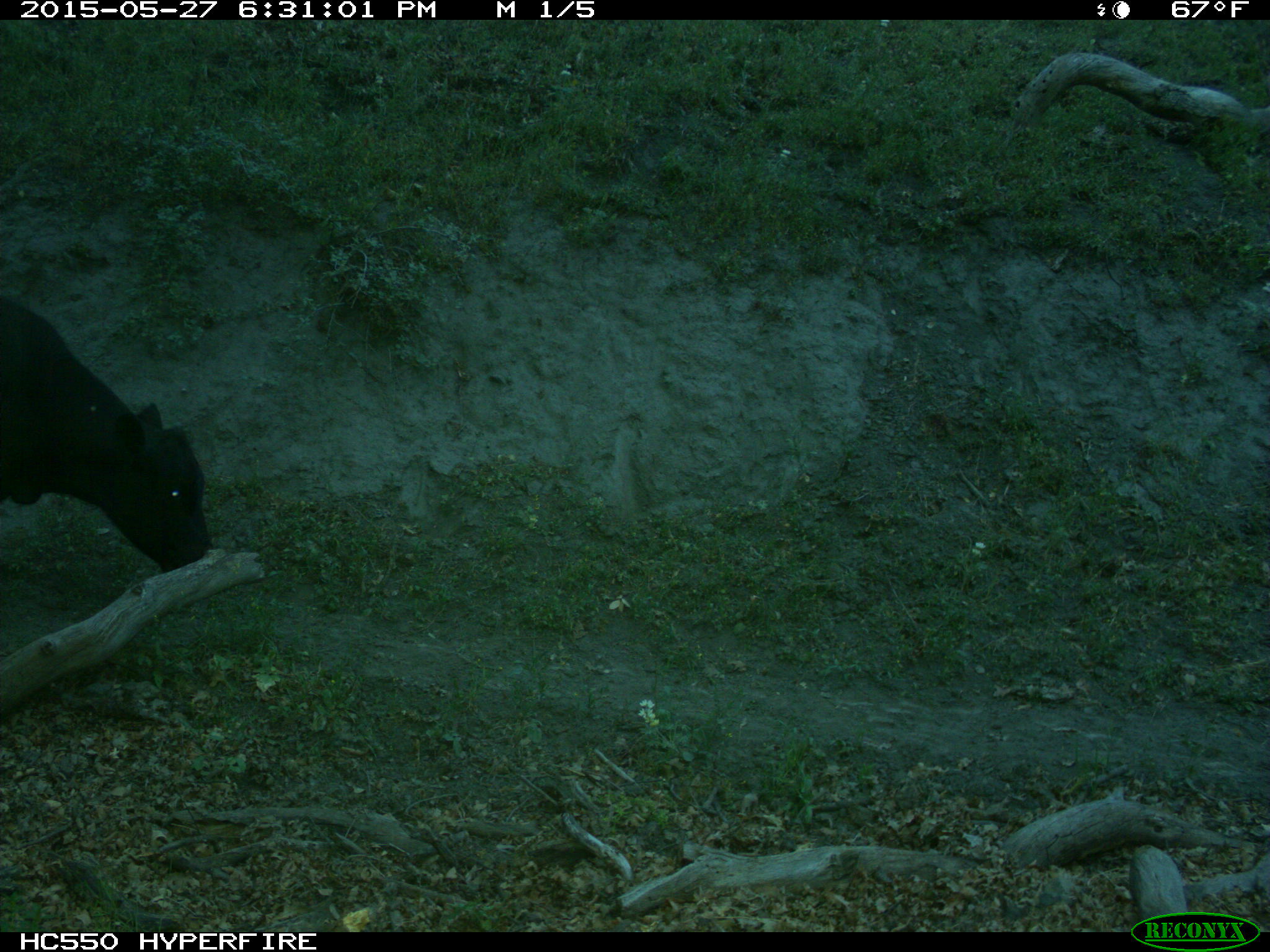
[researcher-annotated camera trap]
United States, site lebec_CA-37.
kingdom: Animalia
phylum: Chordata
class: Mammalia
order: Artiodactyla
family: Bovidae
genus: Bos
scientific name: Bos taurus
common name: domestic cow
Bos taurus (domestic cow).